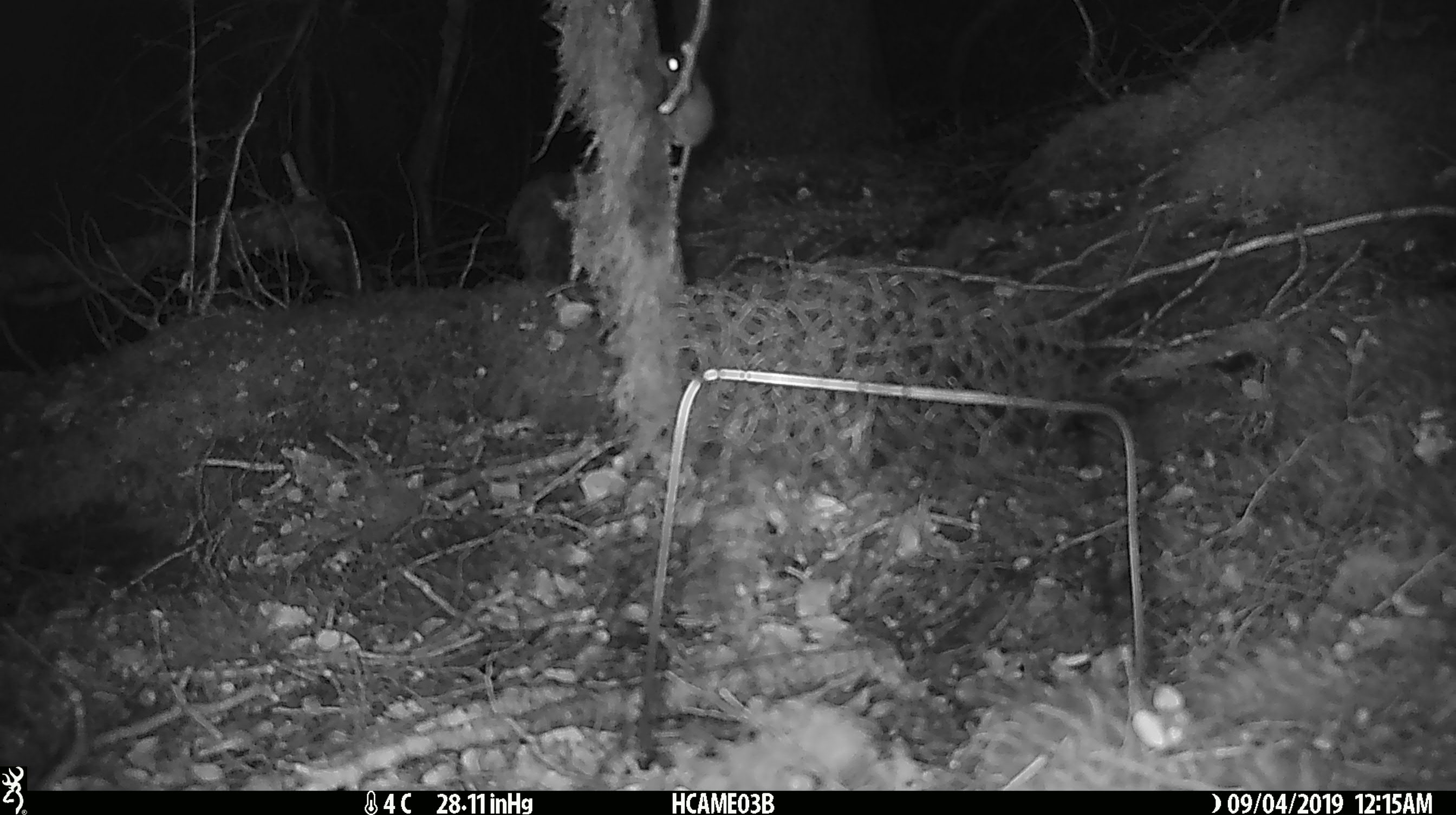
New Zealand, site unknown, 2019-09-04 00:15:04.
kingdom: Animalia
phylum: Chordata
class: Mammalia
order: Rodentia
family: Muridae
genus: Mus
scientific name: Mus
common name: mouse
Mouse (Mus).